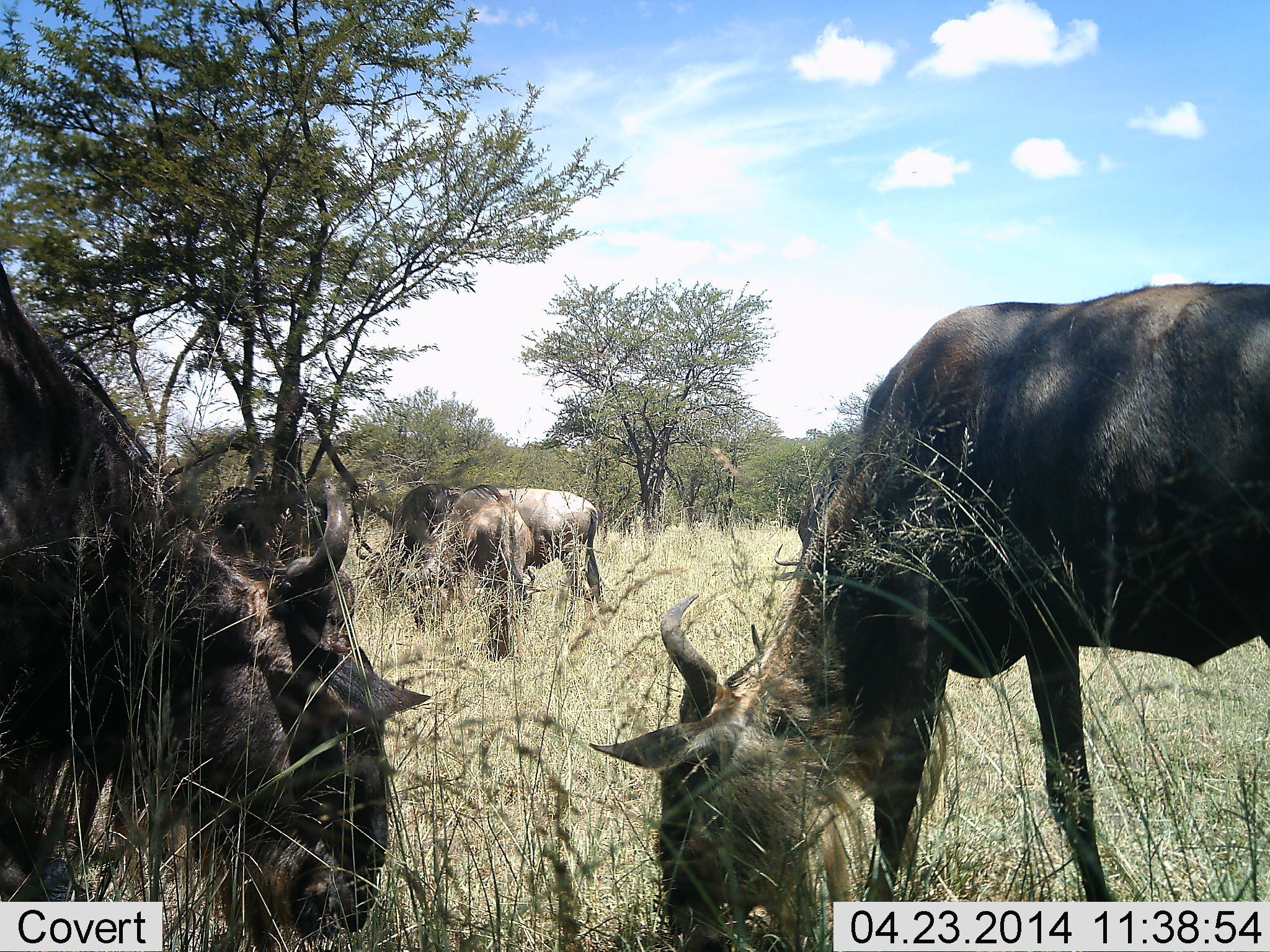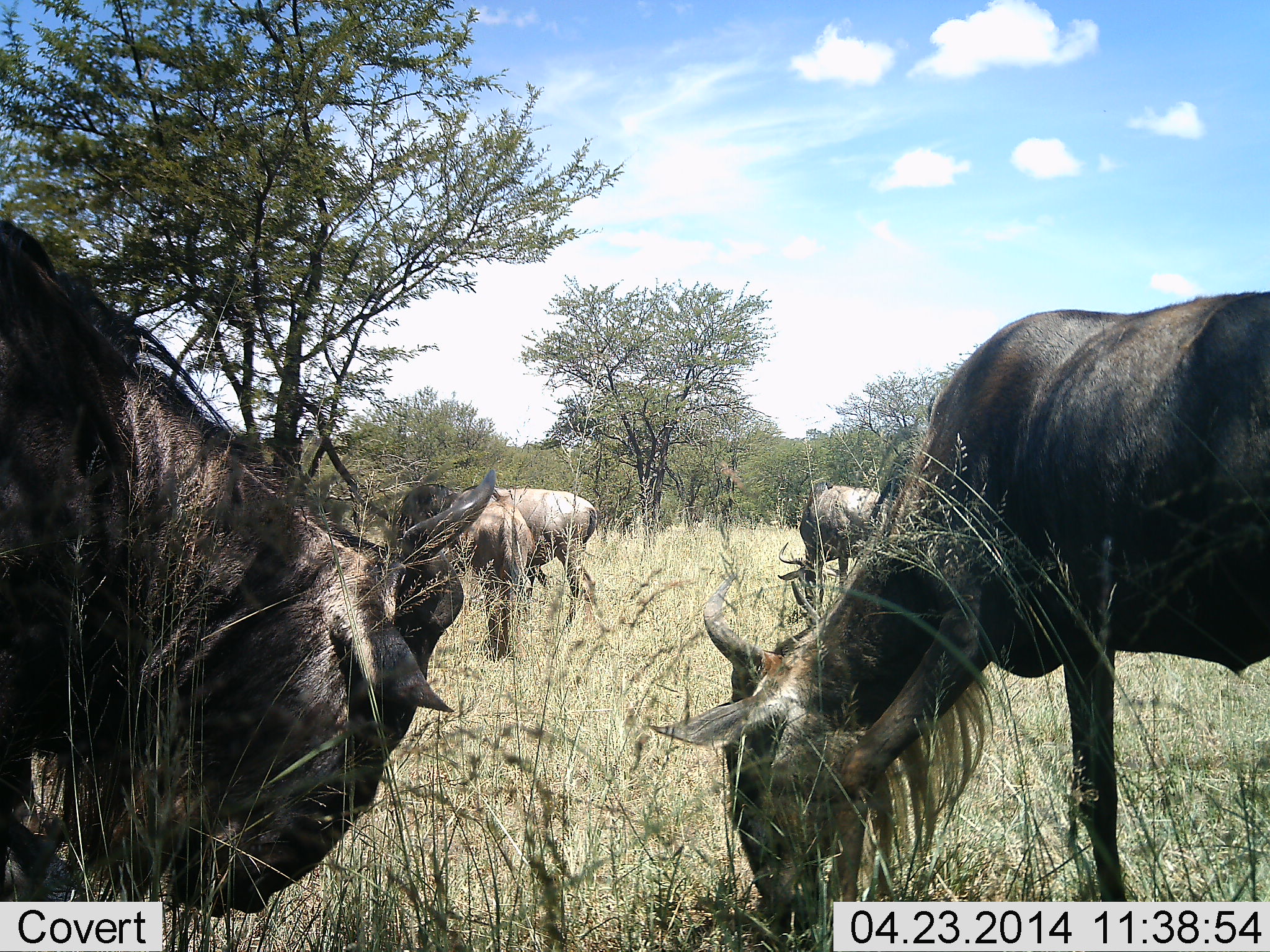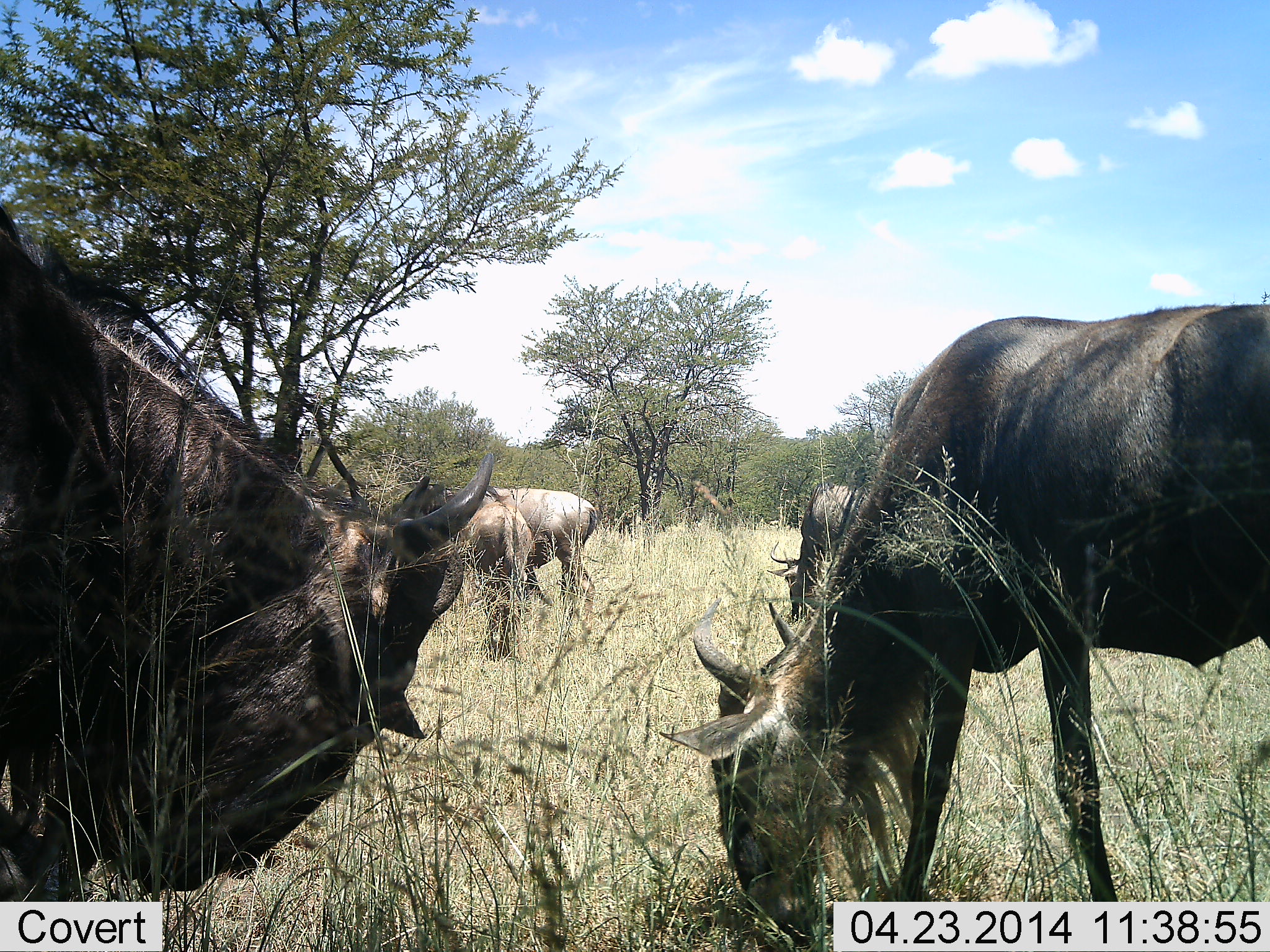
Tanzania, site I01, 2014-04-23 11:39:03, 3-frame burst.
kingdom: Animalia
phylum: Chordata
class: Mammalia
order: Artiodactyla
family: Bovidae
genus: Connochaetes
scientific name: Connochaetes taurinus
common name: blue wildebeest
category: wildebeest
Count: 5.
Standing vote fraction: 20%.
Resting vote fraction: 0%.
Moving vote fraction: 0%.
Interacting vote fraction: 0%.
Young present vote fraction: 0%.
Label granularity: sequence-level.